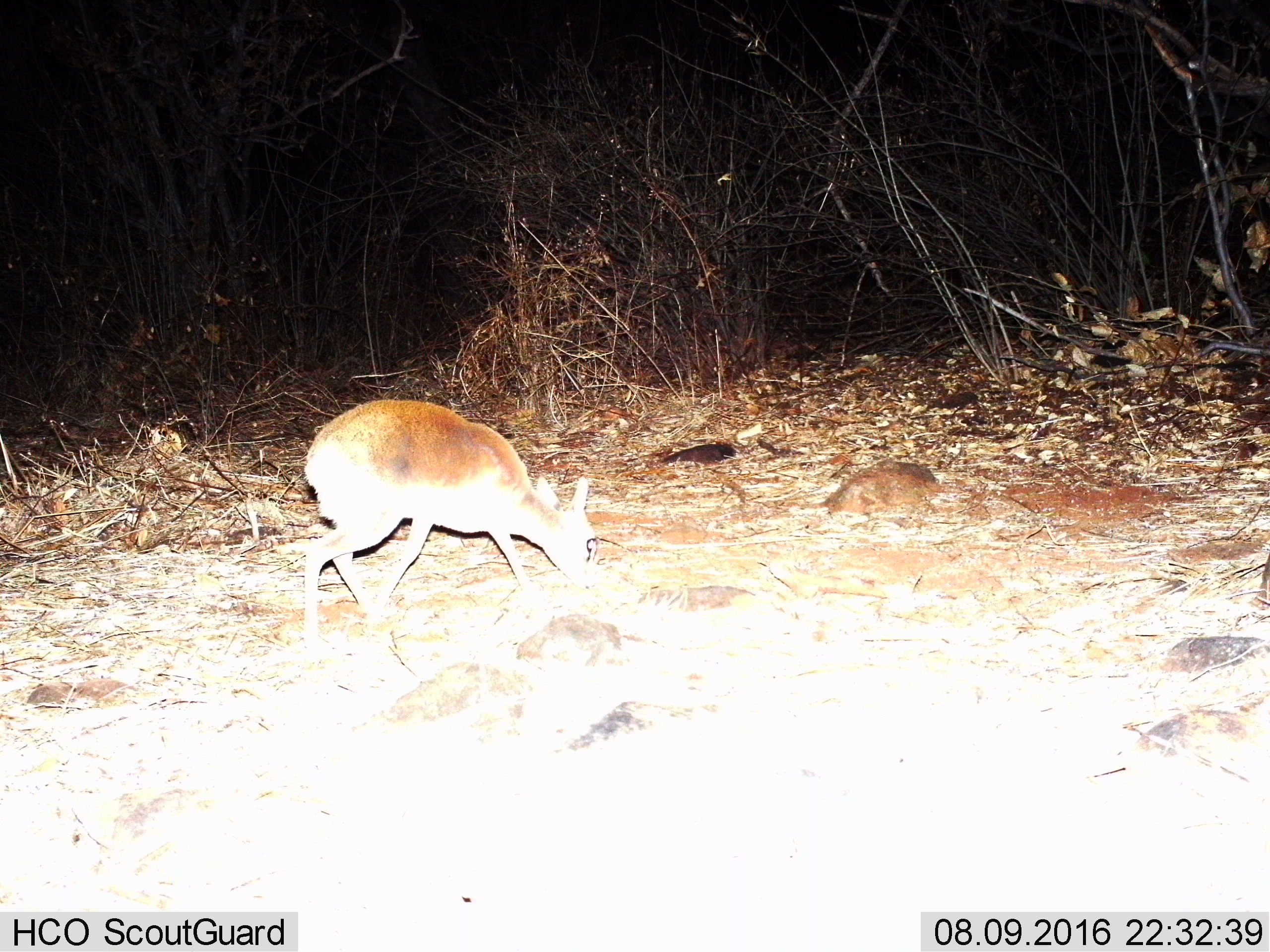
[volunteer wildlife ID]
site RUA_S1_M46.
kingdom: Animalia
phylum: Chordata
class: Mammalia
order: Artiodactyla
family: Bovidae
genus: Madoqua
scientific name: Madoqua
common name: dik-dik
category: dikdik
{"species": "dikdik (dik-dik) (Madoqua)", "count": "1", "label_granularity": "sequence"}